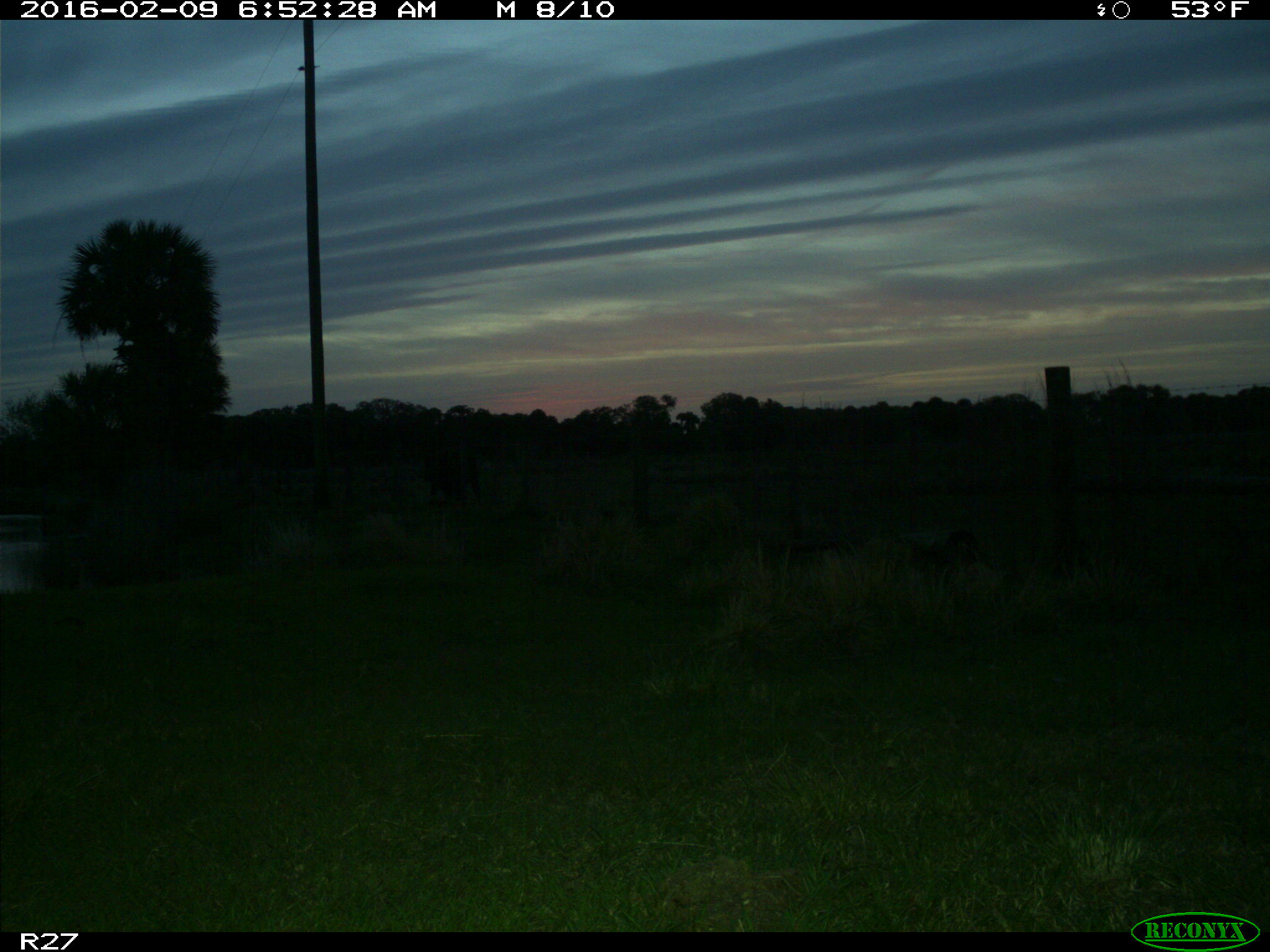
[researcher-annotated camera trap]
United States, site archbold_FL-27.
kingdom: Animalia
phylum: Chordata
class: Mammalia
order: Artiodactyla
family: Bovidae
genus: Bos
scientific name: Bos taurus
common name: domestic cow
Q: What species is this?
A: Bos taurus (domestic cow).